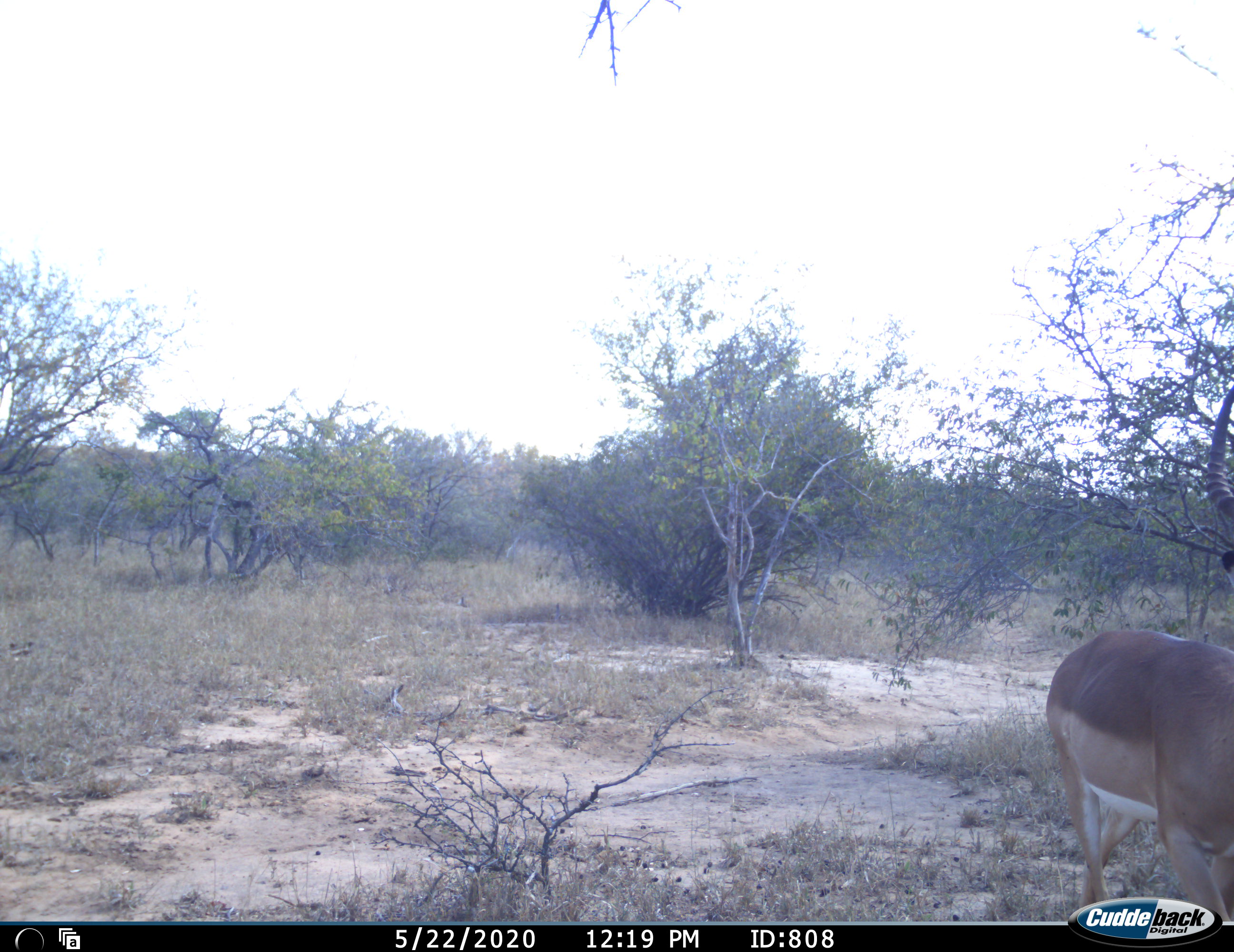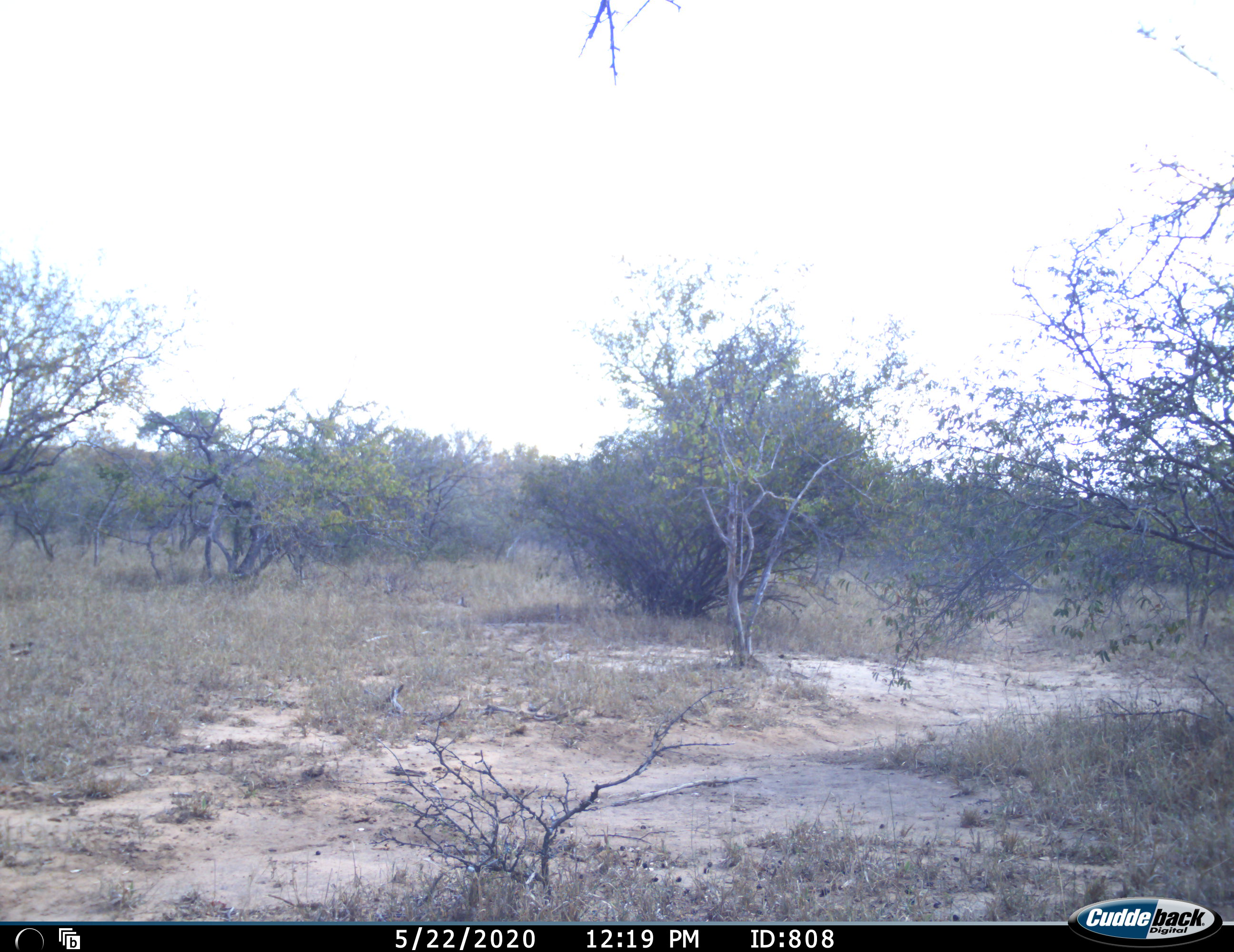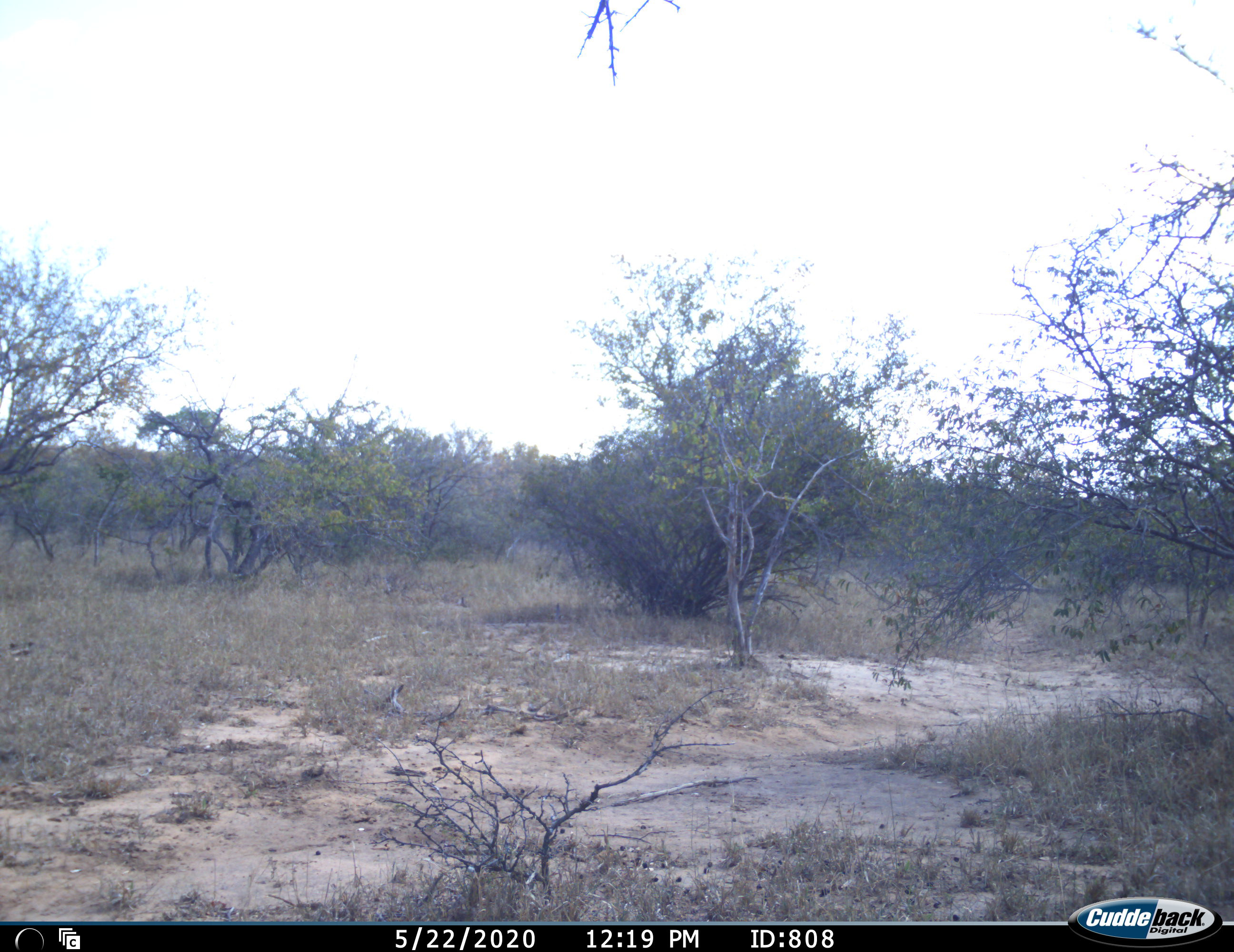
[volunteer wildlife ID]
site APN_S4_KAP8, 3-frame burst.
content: unidentified animal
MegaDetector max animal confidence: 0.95